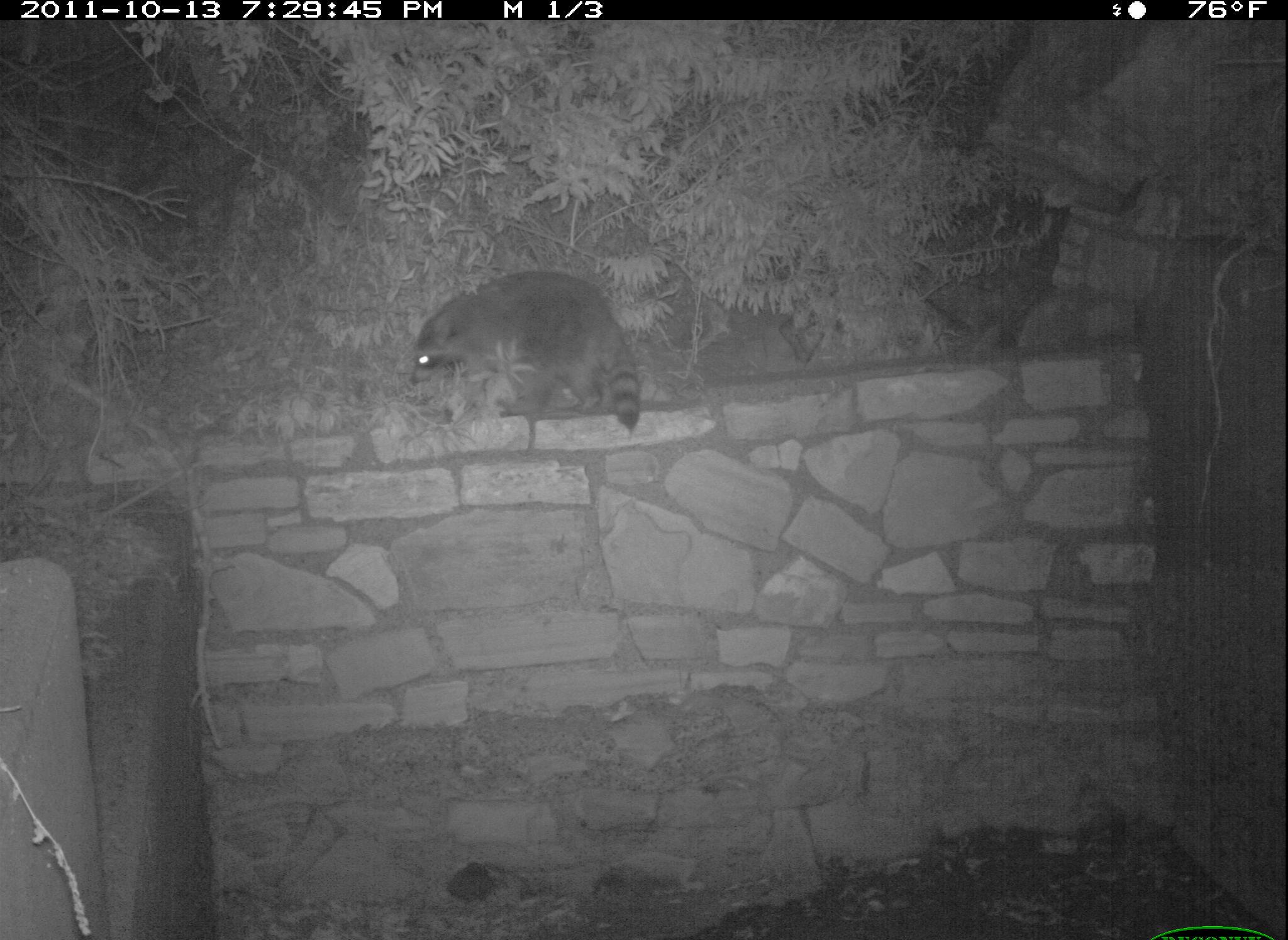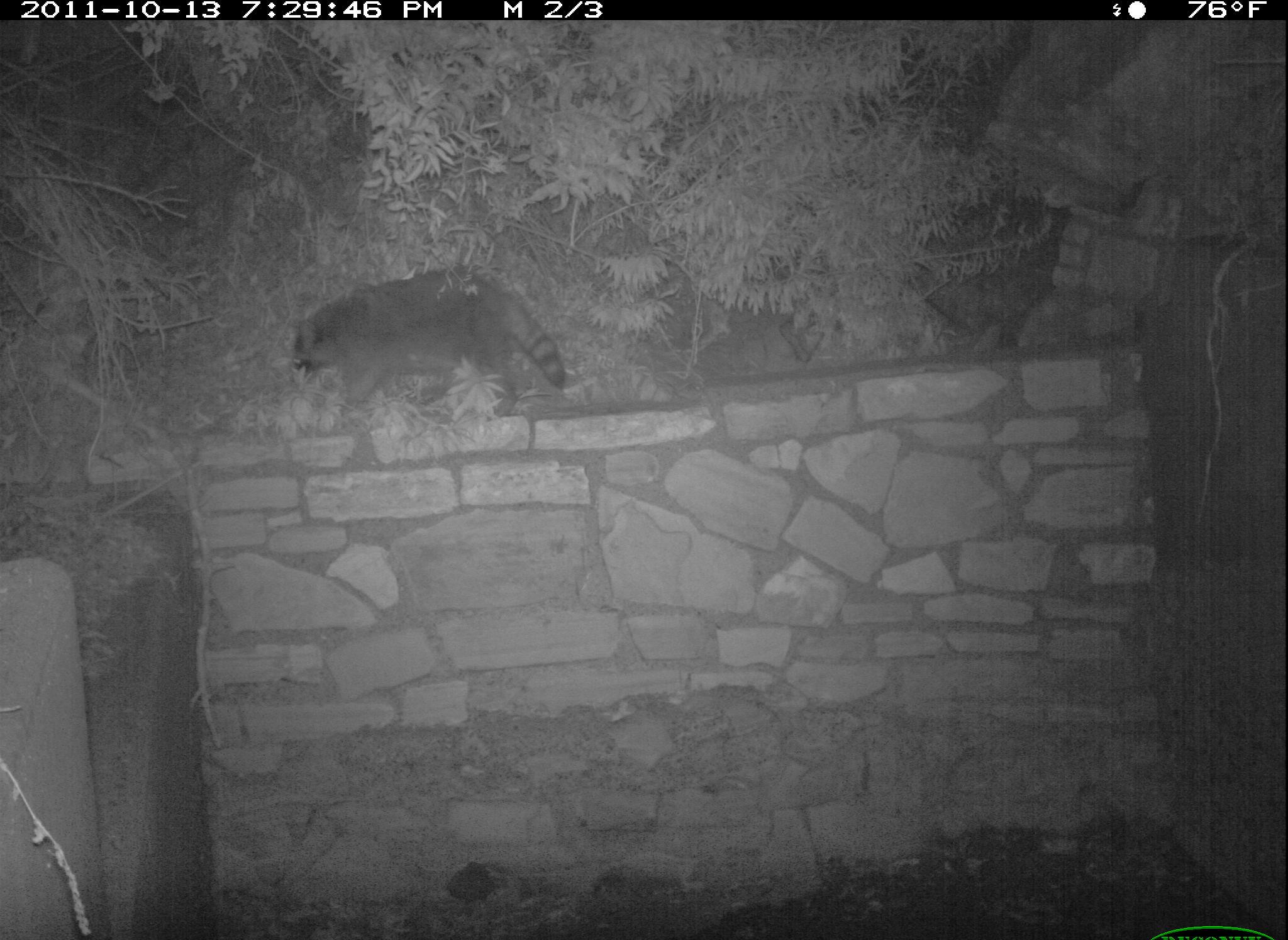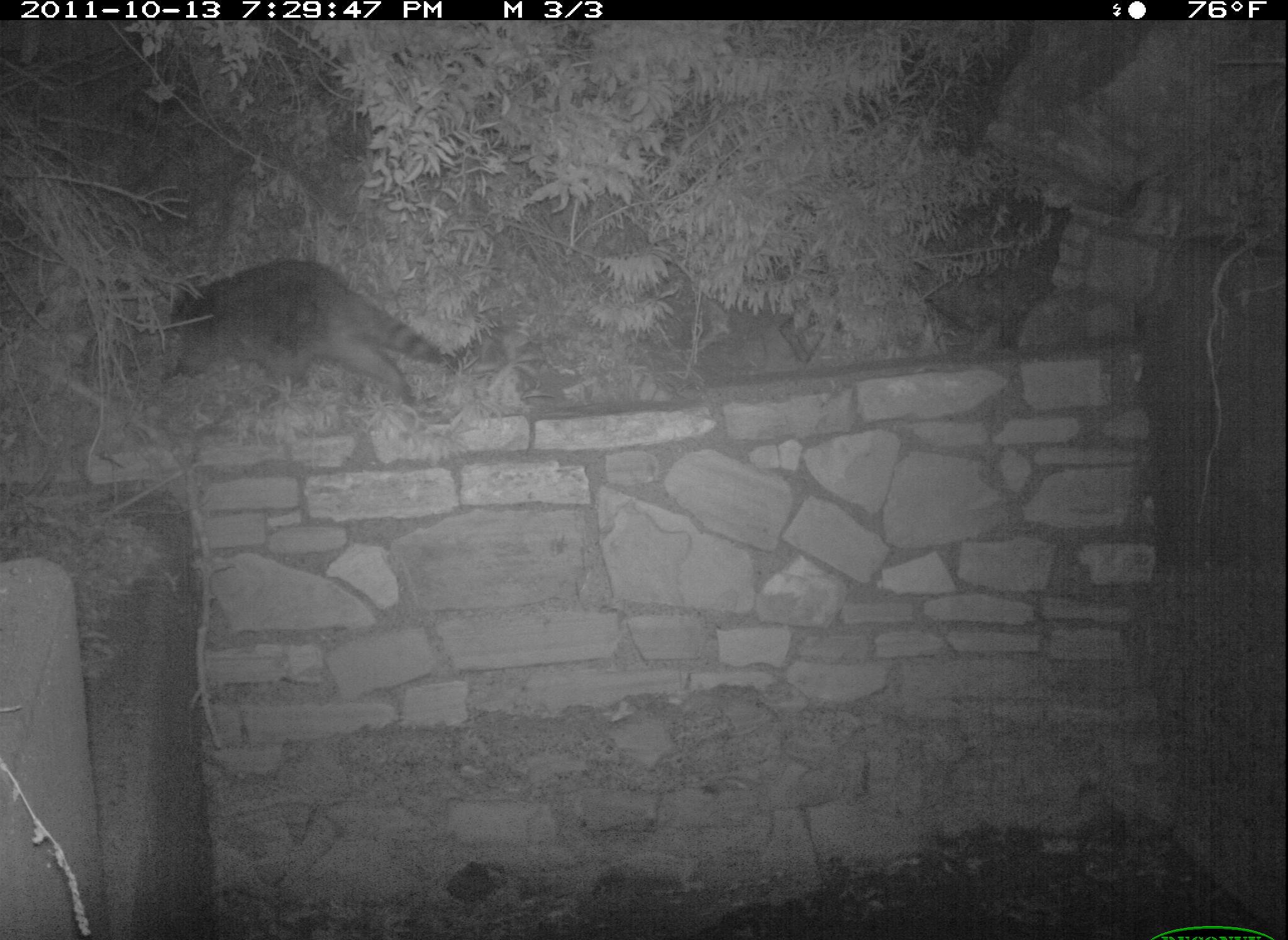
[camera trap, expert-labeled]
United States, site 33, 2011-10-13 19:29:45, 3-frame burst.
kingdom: Animalia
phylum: Chordata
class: Mammalia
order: Carnivora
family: Procyonidae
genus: Procyon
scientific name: Procyon lotor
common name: raccoon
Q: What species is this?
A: Raccoon (Procyon lotor).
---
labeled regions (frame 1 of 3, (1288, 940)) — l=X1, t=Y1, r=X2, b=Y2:
raccoon: l=404, t=259, r=667, b=448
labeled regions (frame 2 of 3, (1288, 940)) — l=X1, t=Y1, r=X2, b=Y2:
raccoon: l=274, t=261, r=573, b=443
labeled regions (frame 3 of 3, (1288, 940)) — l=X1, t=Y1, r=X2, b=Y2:
raccoon: l=126, t=261, r=459, b=430